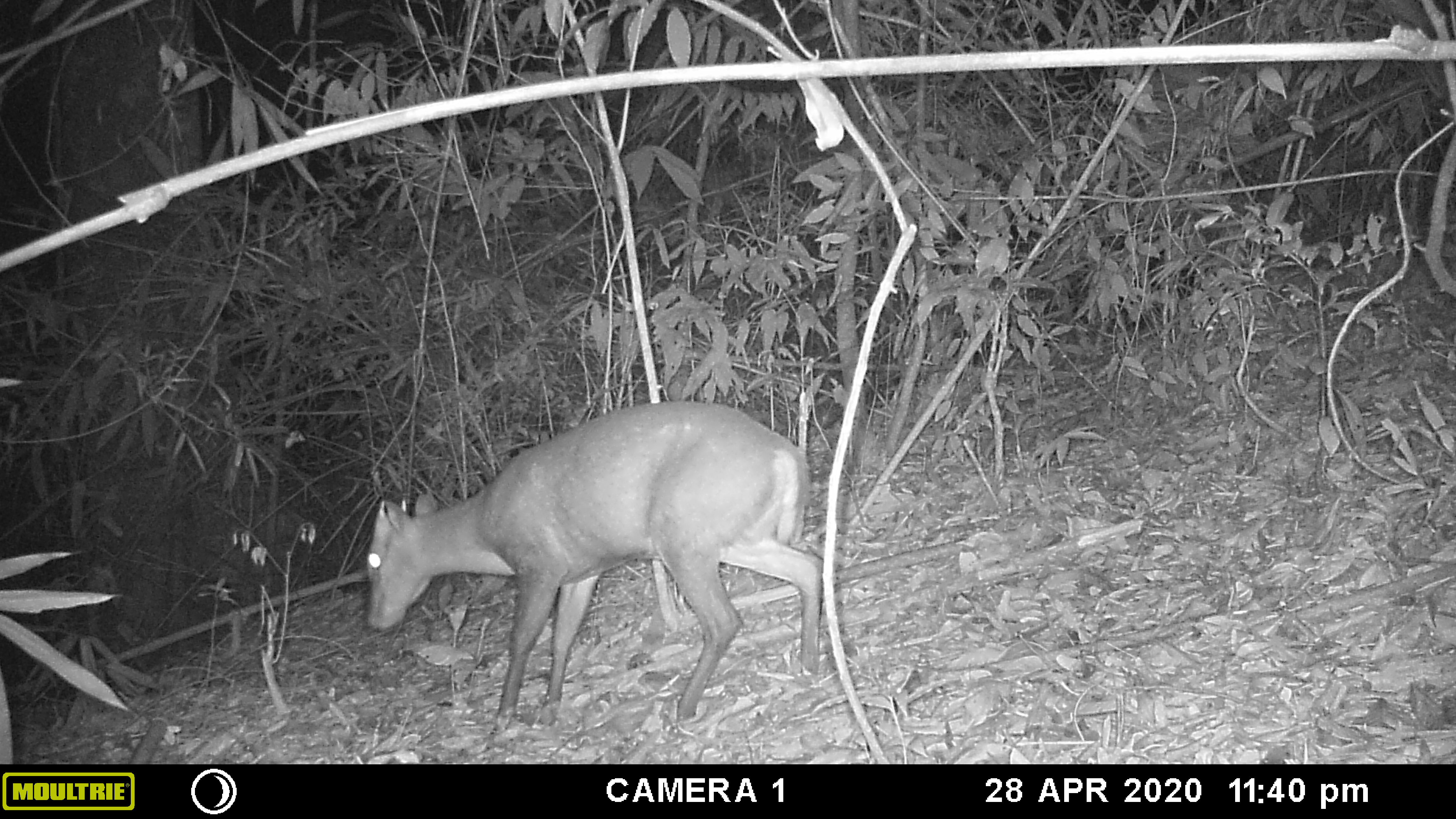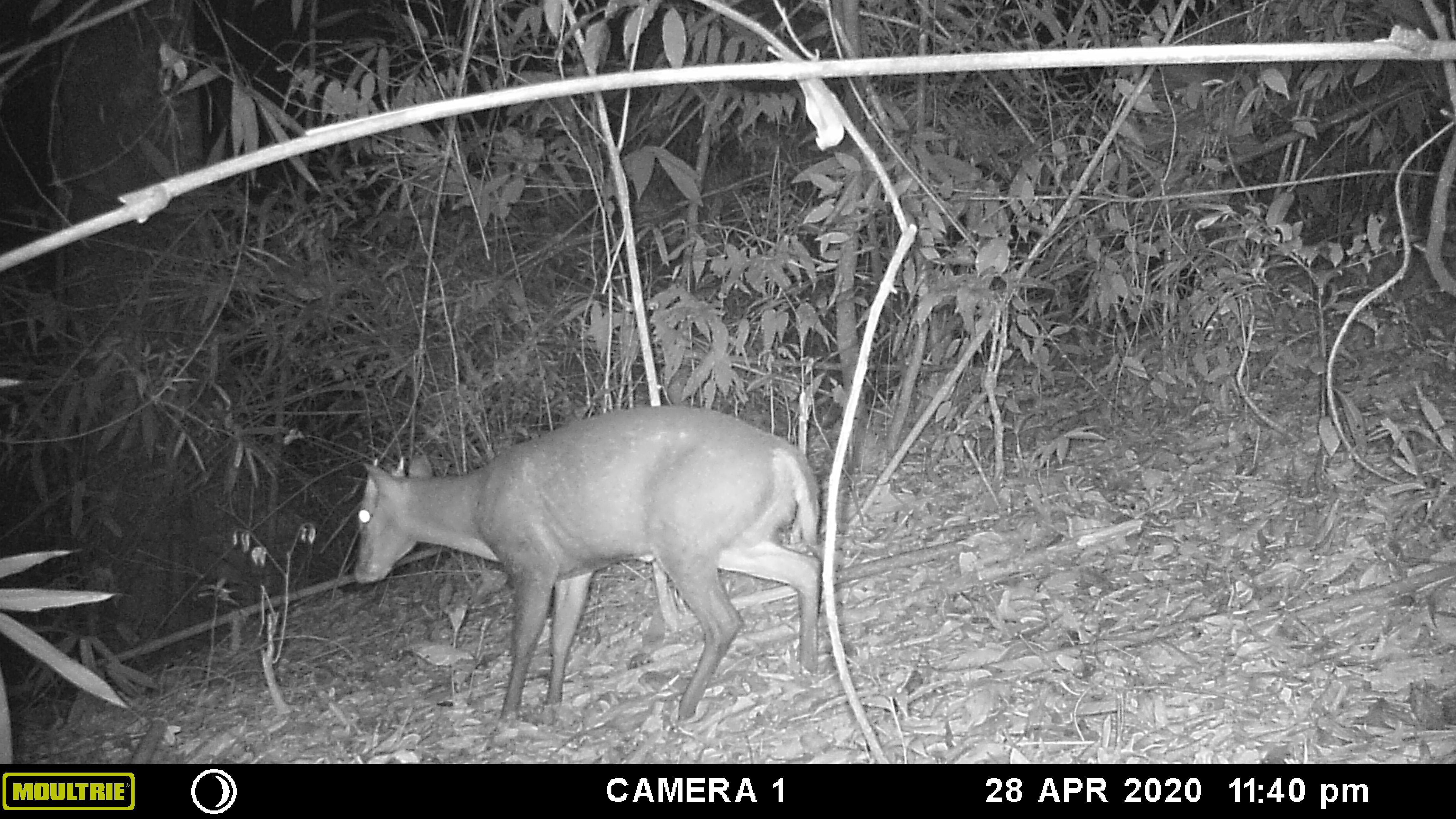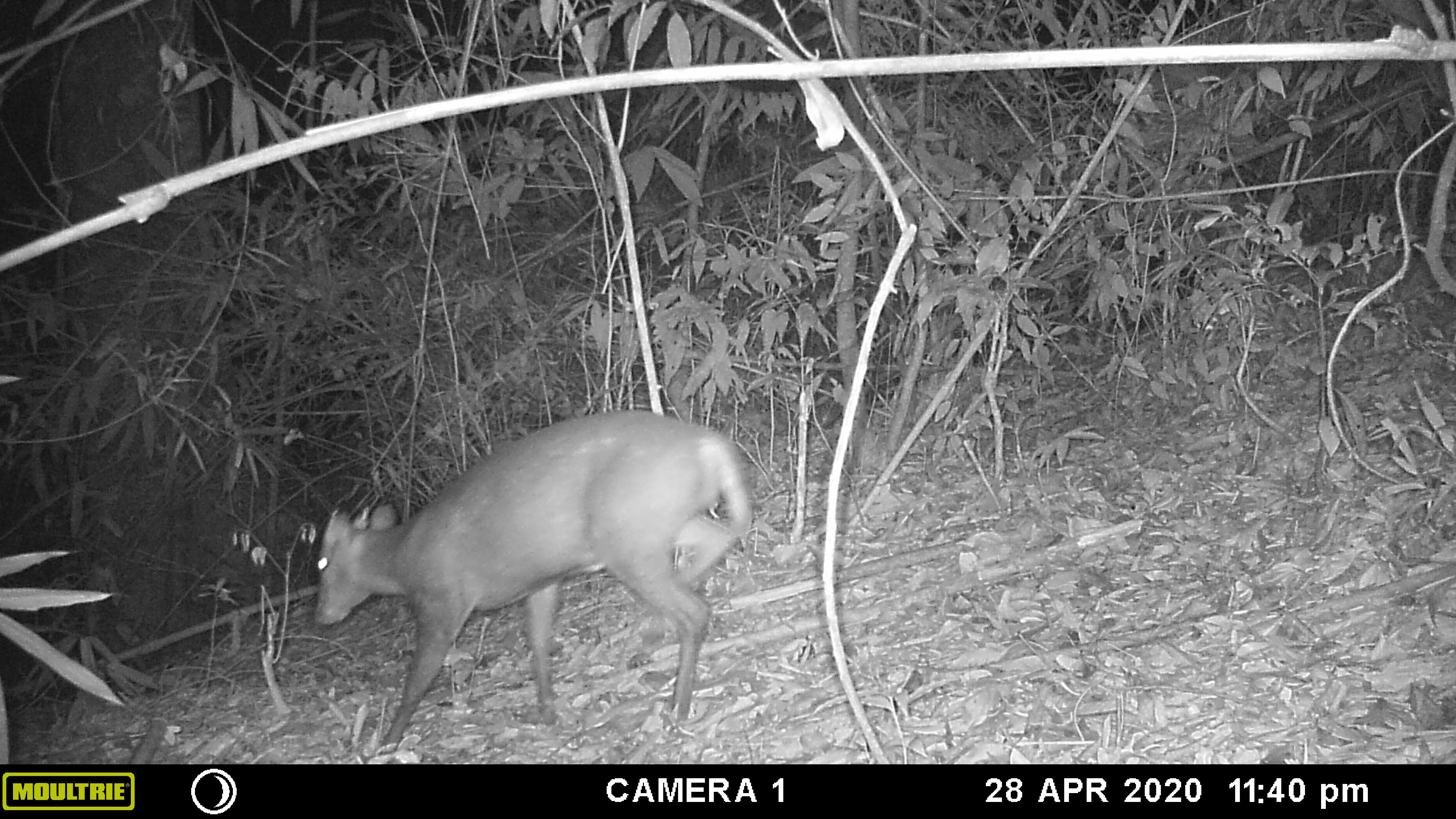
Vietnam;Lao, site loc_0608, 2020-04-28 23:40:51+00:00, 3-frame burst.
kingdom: Animalia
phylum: Chordata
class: Mammalia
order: Artiodactyla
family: Cervidae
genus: Muntiacus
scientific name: Muntiacus rooseveltorum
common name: roosevelt's muntjac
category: roosevelts muntjac group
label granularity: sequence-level